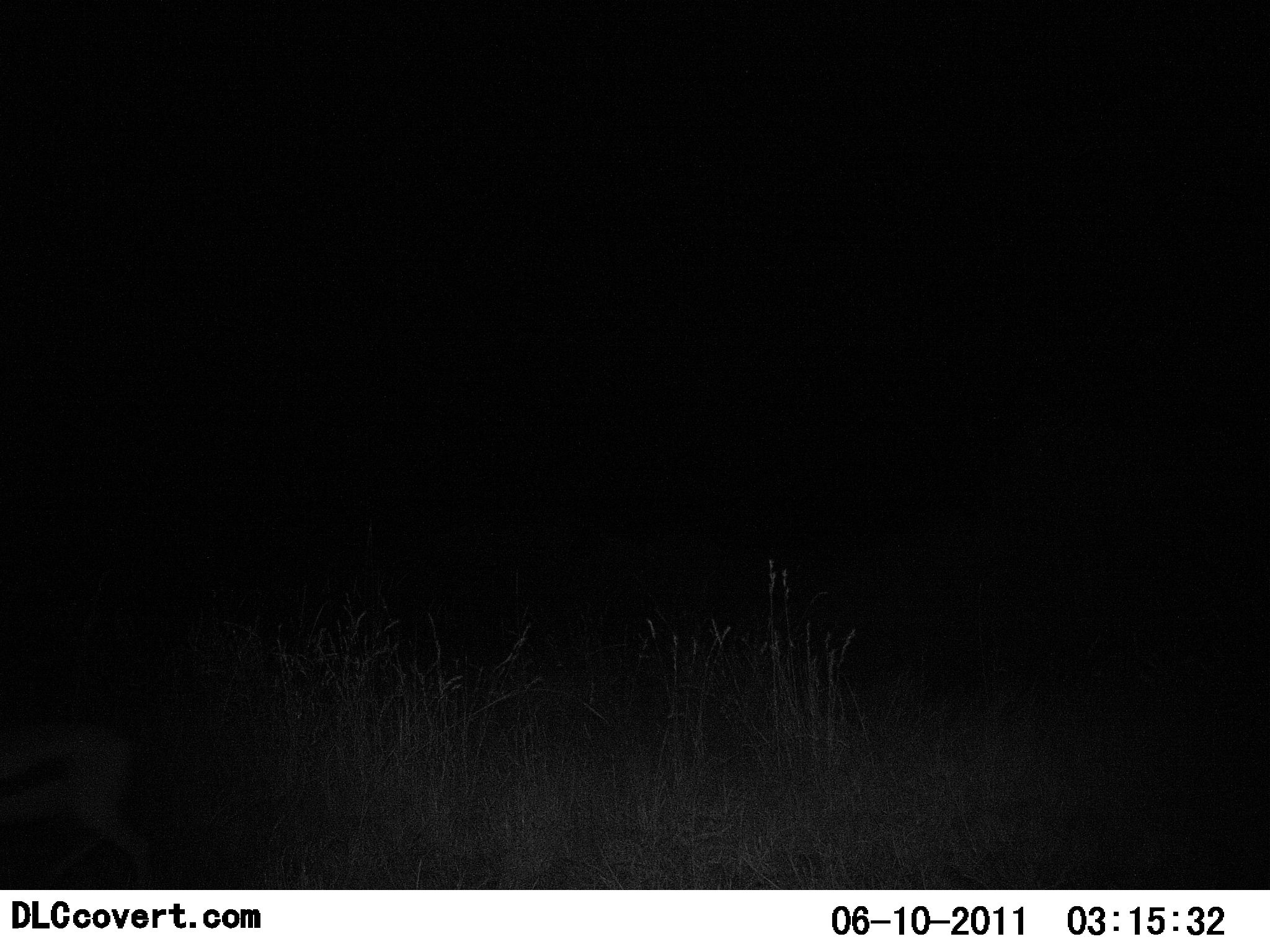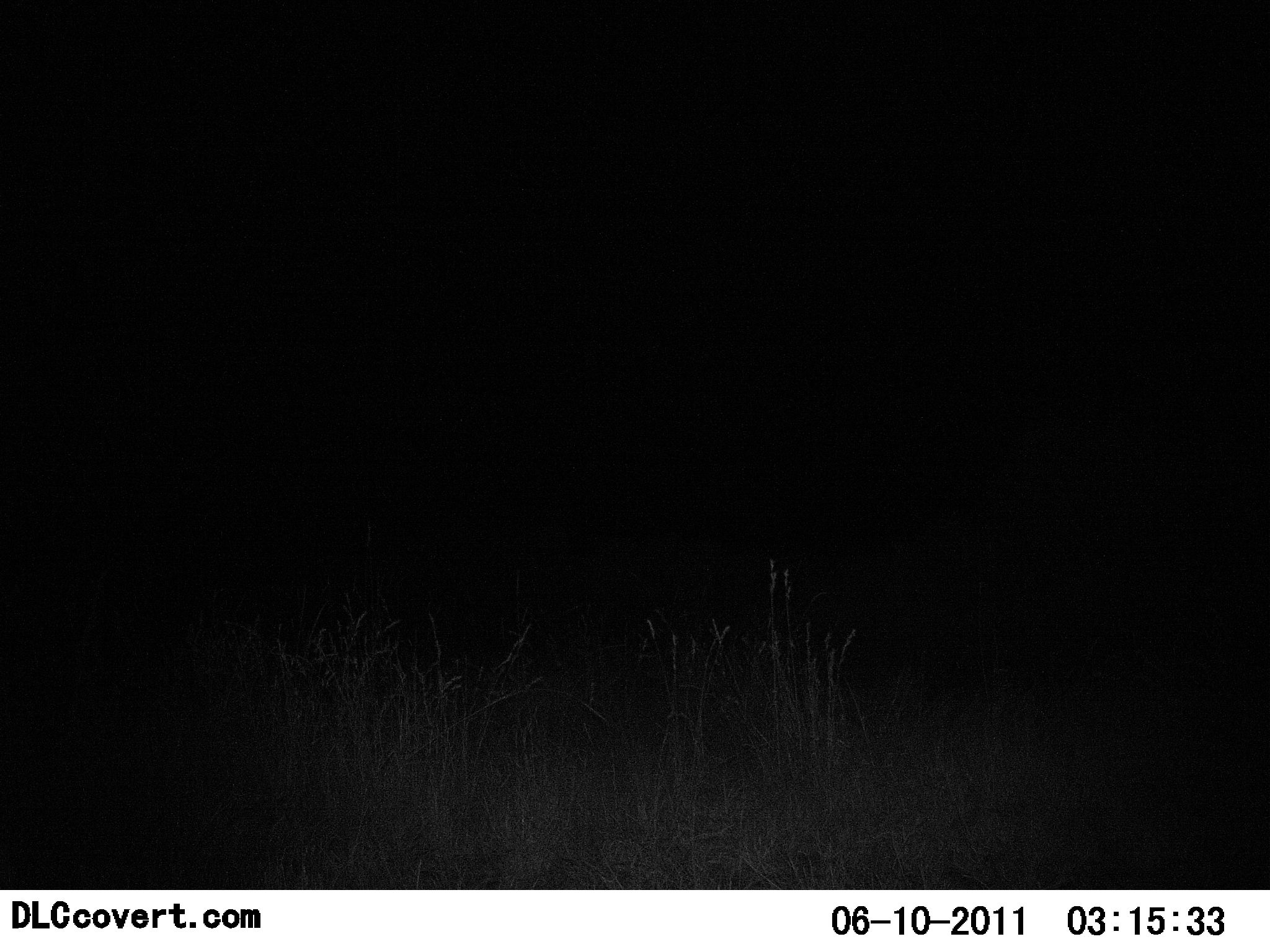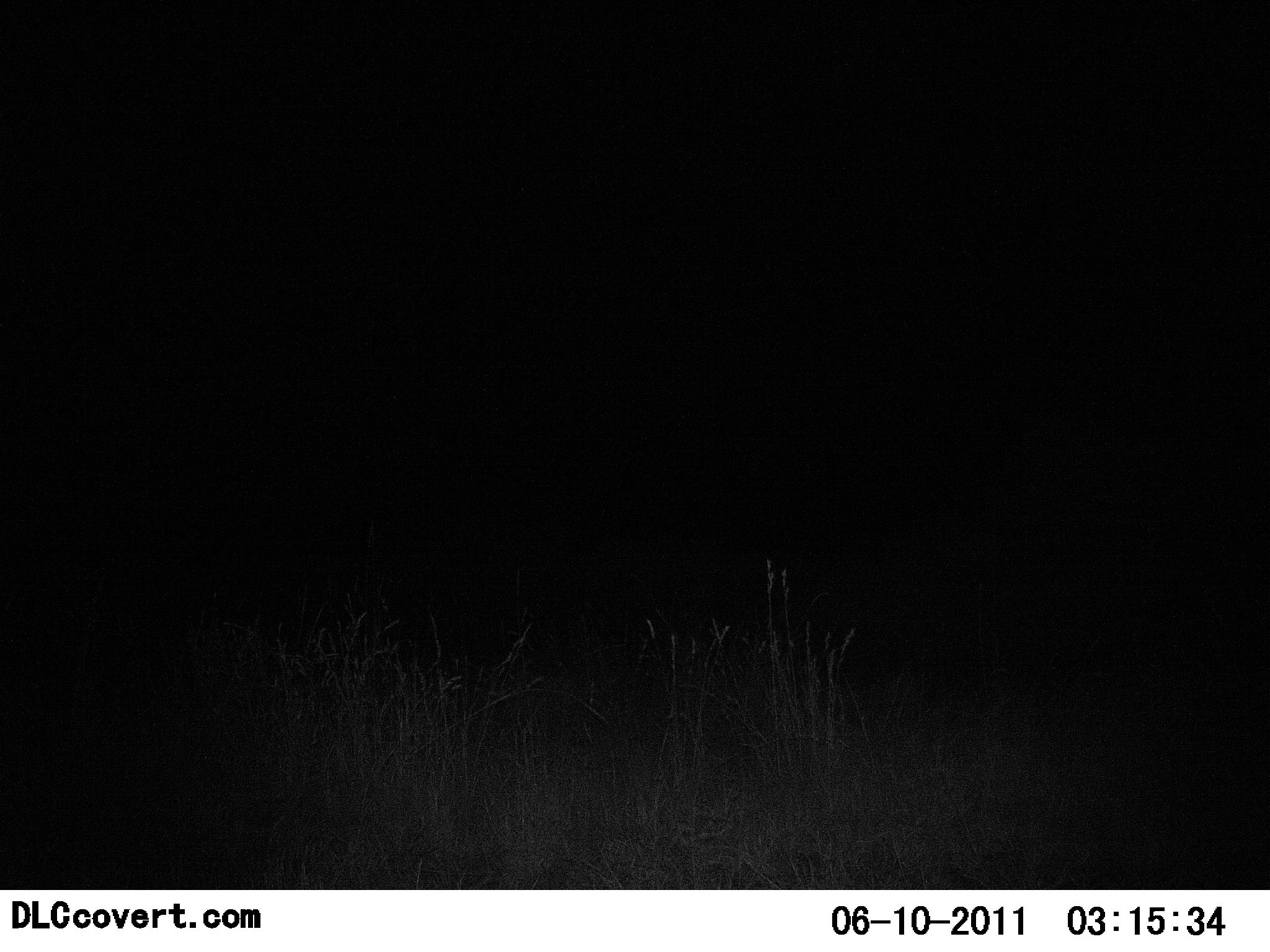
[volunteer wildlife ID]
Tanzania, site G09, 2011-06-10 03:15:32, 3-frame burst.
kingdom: Animalia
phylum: Chordata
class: Mammalia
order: Artiodactyla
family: Bovidae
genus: Eudorcas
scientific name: Eudorcas thomsonii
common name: thomson's gazelle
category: gazellethomsons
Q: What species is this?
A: Gazellethomsons (thomson's gazelle) (Eudorcas thomsonii).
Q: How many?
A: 1.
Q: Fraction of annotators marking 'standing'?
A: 0%.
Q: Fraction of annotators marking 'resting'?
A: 0%.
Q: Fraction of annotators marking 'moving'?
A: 100%.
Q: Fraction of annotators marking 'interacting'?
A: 0%.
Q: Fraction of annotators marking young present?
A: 0%.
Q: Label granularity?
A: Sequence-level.